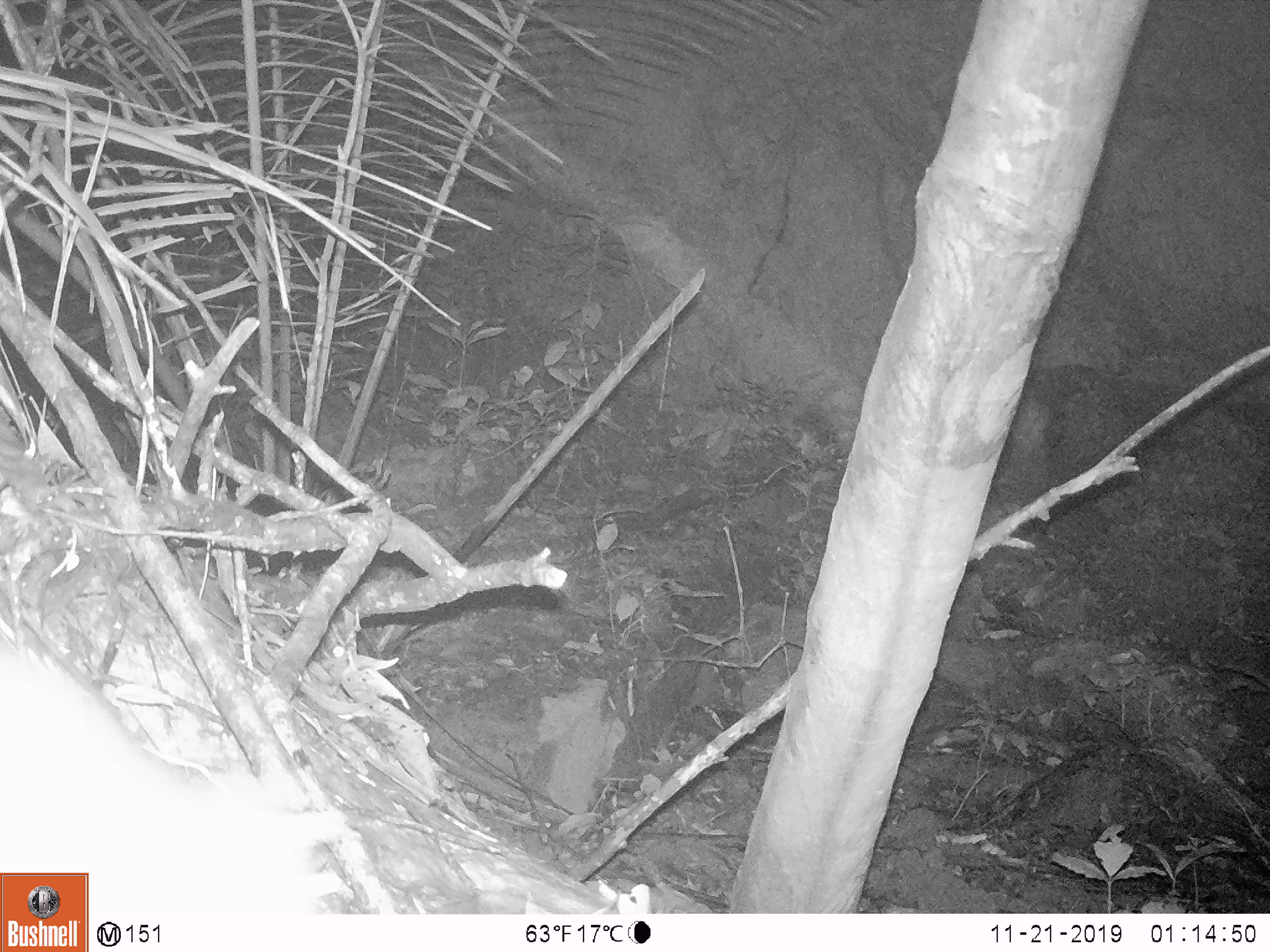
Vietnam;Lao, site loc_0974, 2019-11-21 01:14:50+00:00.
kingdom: Animalia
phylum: Chordata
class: Mammalia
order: Rodentia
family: Muridae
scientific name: Muridae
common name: old-world mice and rats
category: unidentified murid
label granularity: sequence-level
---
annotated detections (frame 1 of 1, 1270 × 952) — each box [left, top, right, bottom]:
unidentified murid: [0, 645, 318, 915]